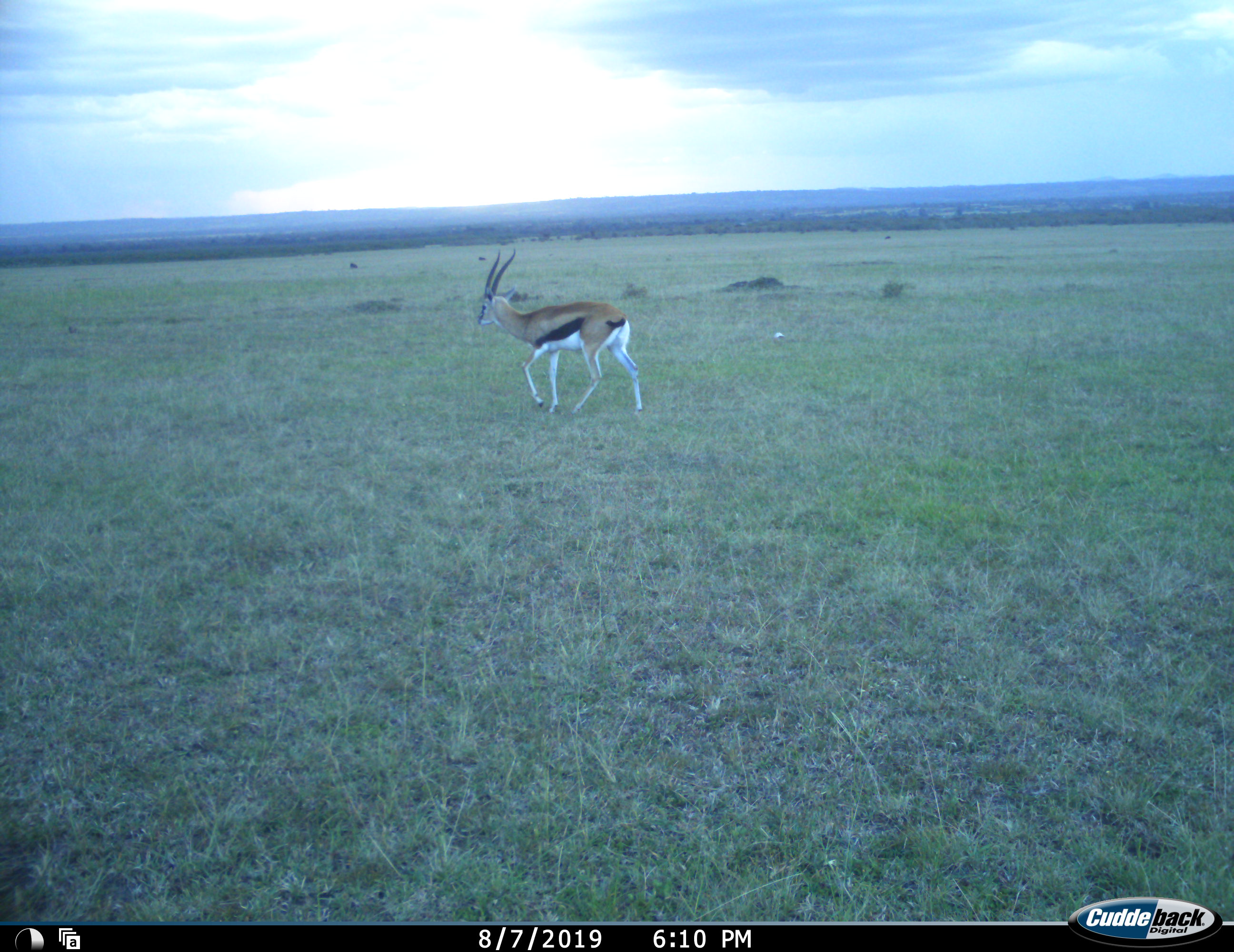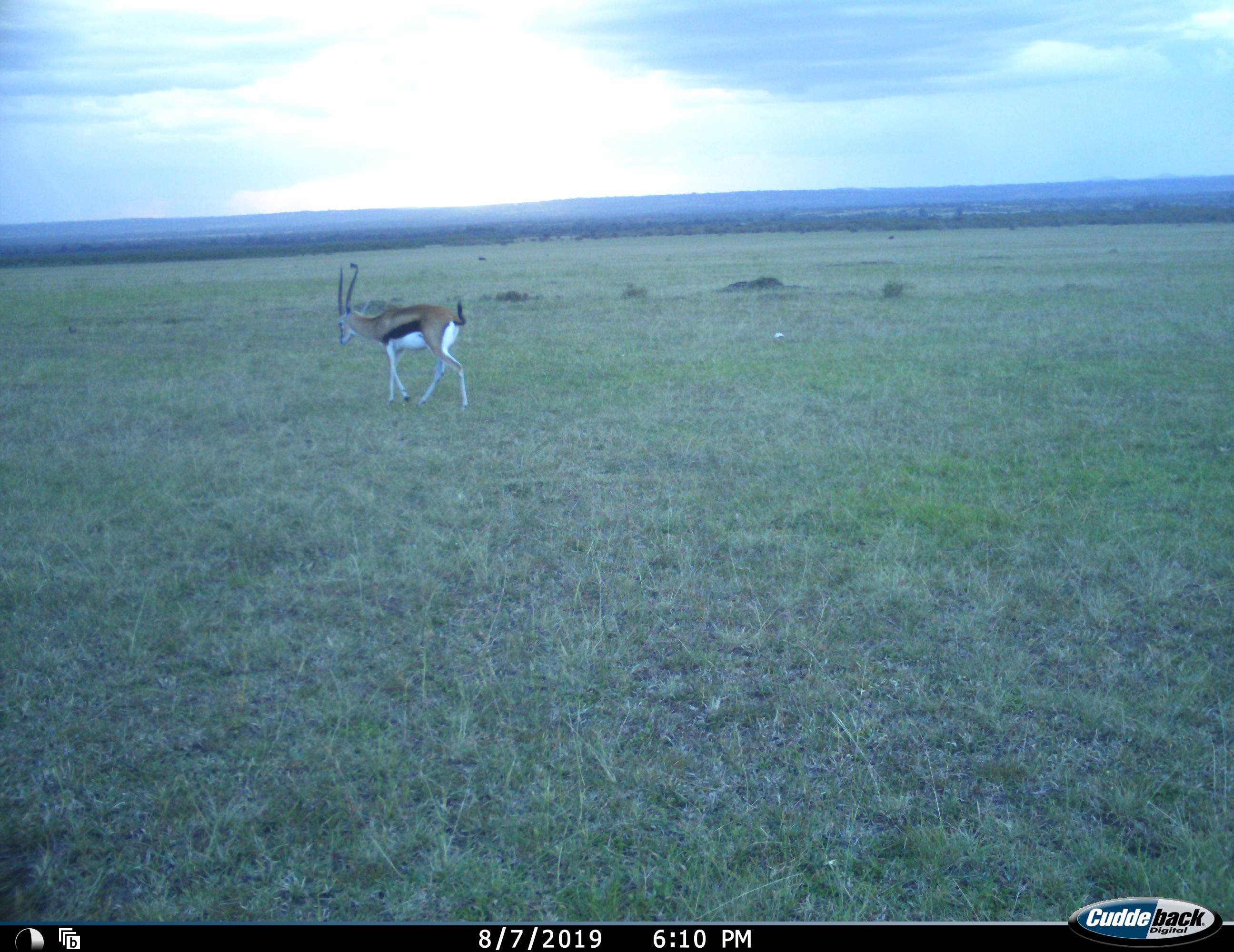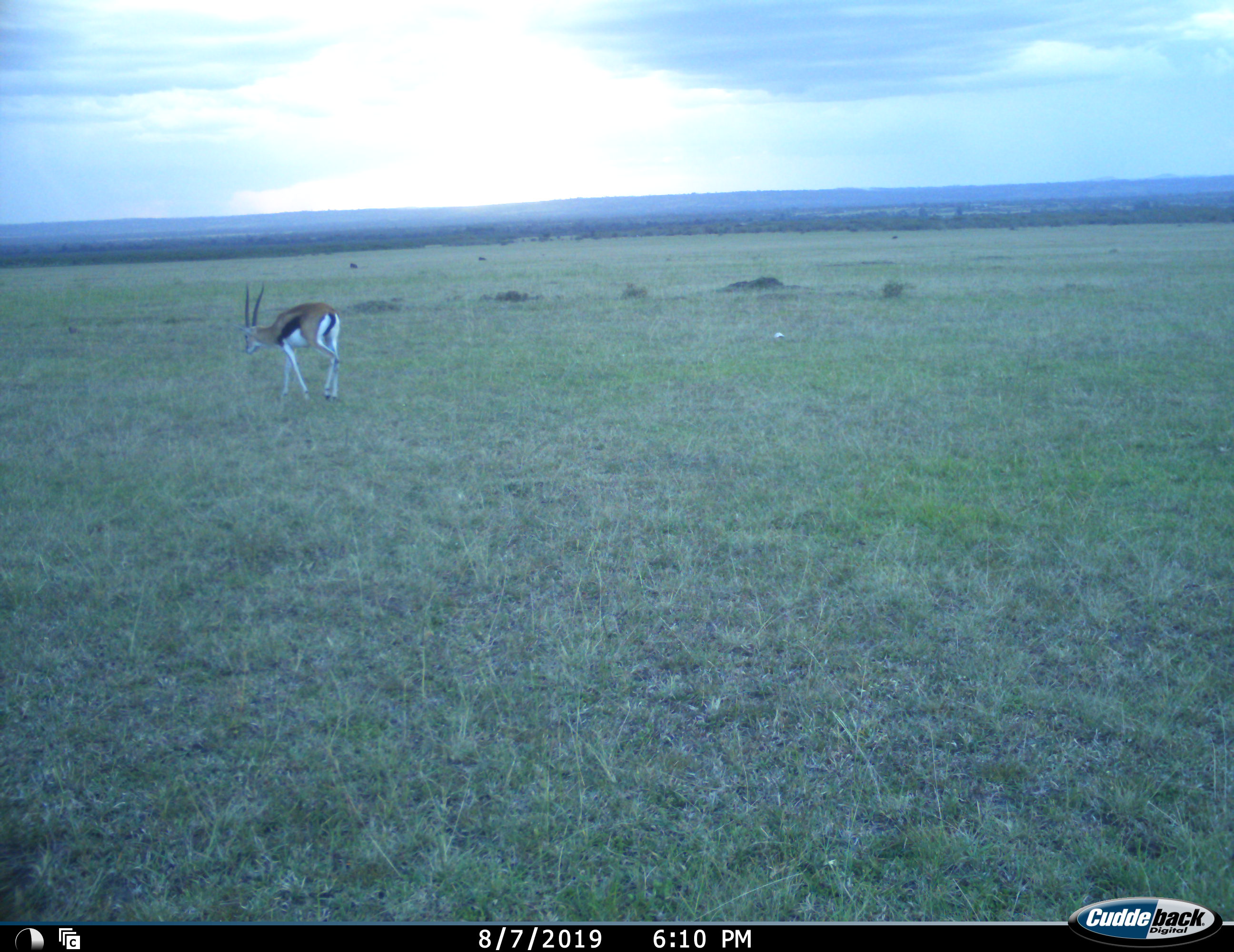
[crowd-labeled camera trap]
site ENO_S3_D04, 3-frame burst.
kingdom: Animalia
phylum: Chordata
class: Mammalia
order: Artiodactyla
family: Bovidae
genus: Eudorcas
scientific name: Eudorcas thomsonii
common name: thomson's gazelle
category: gazellethomsons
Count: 1.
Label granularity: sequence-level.